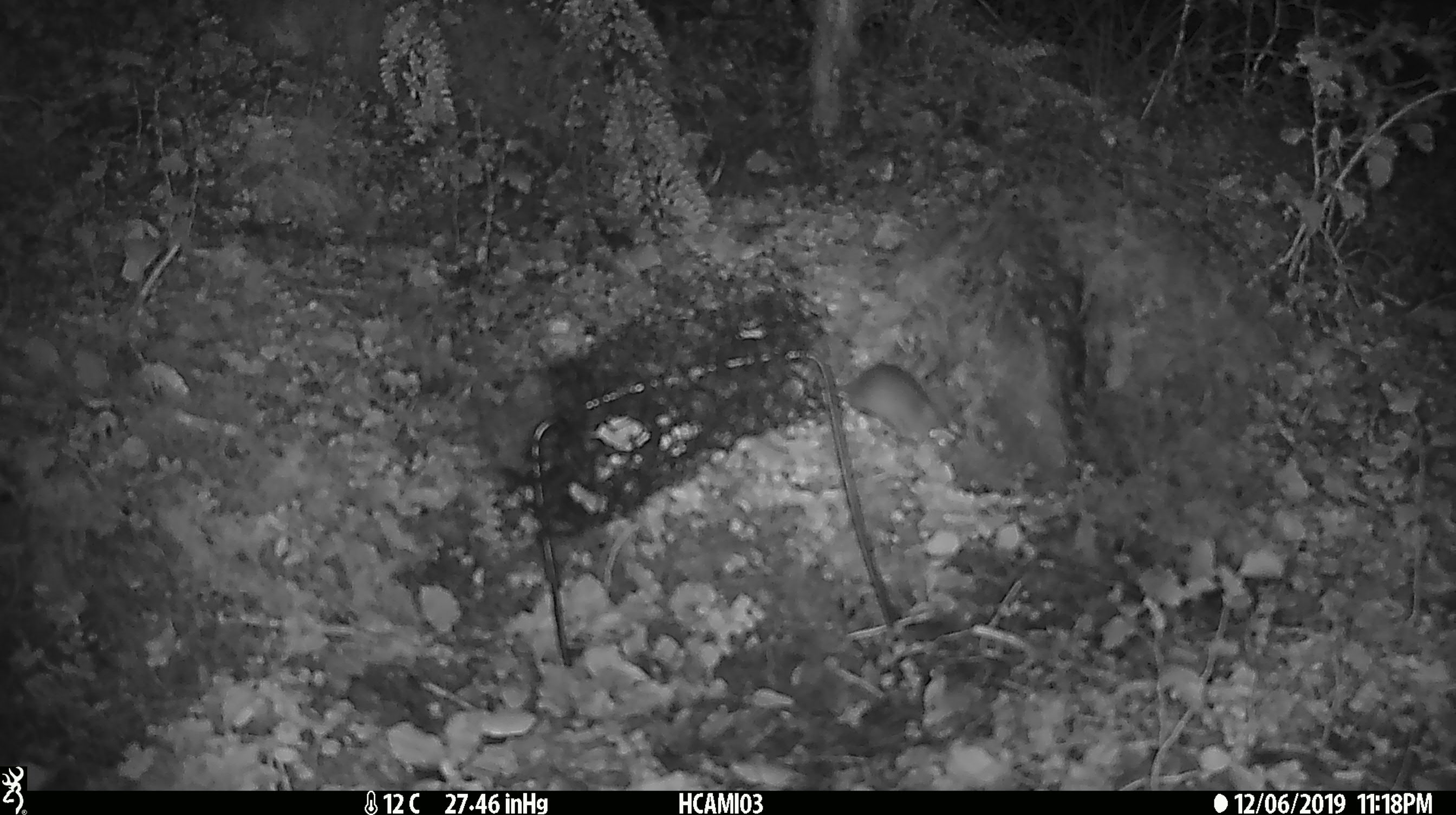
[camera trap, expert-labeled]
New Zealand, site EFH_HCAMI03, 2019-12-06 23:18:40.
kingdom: Animalia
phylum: Chordata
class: Mammalia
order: Rodentia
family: Muridae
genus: Mus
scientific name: Mus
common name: mouse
Mouse (Mus).